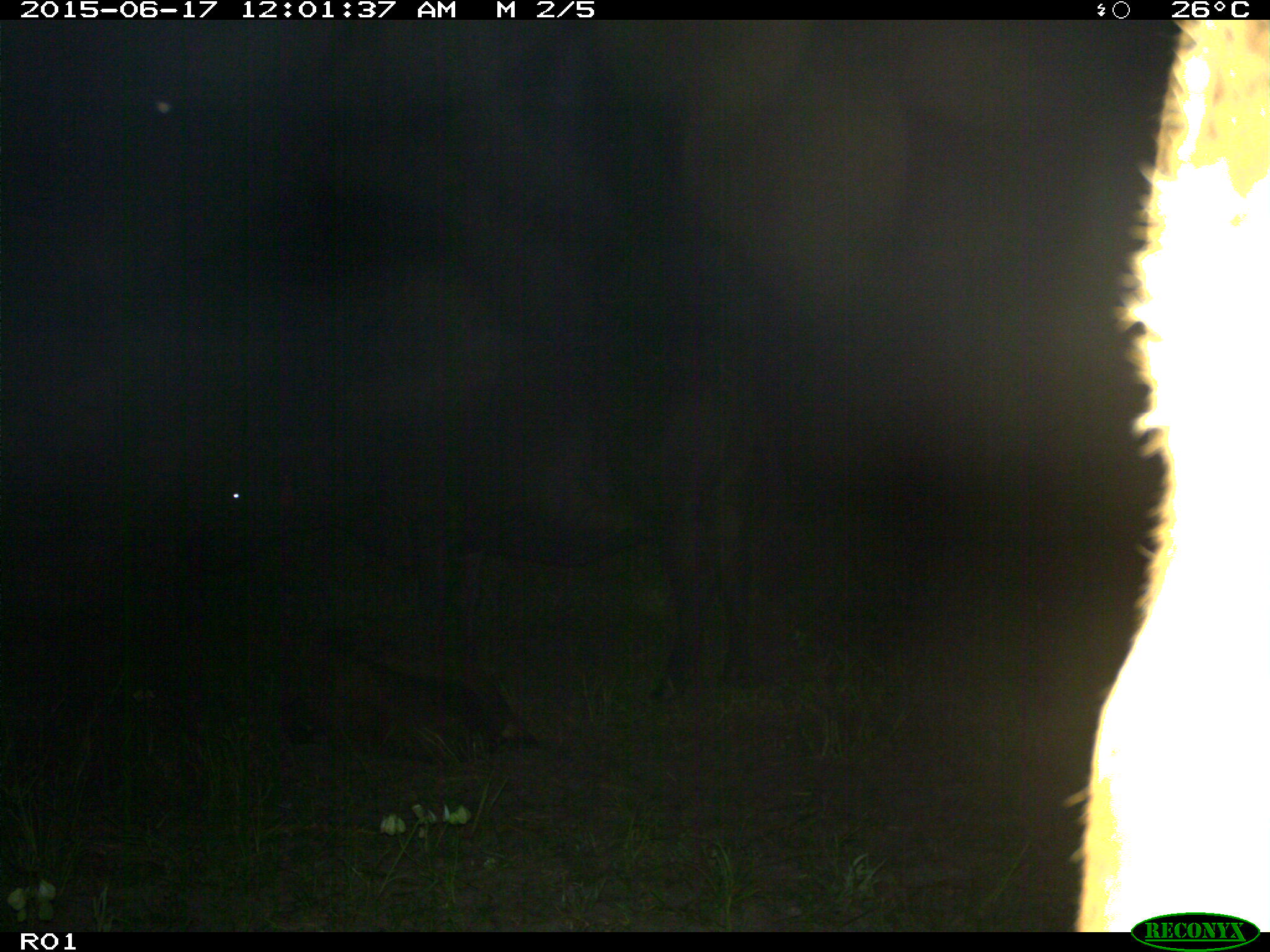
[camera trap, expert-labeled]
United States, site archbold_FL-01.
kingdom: Animalia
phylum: Chordata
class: Mammalia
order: Artiodactyla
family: Bovidae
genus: Bos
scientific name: Bos taurus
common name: domestic cow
Bos taurus (domestic cow).